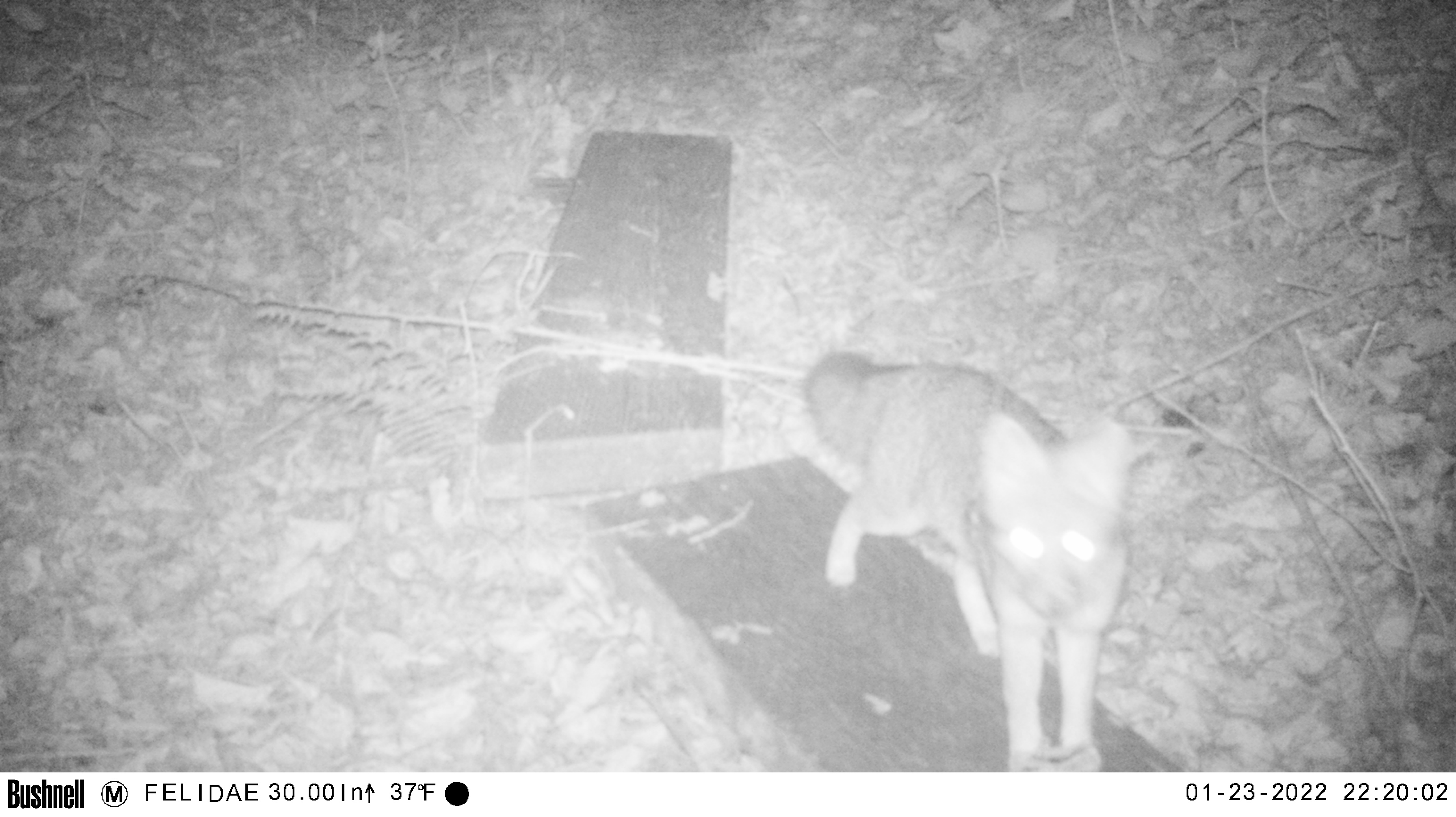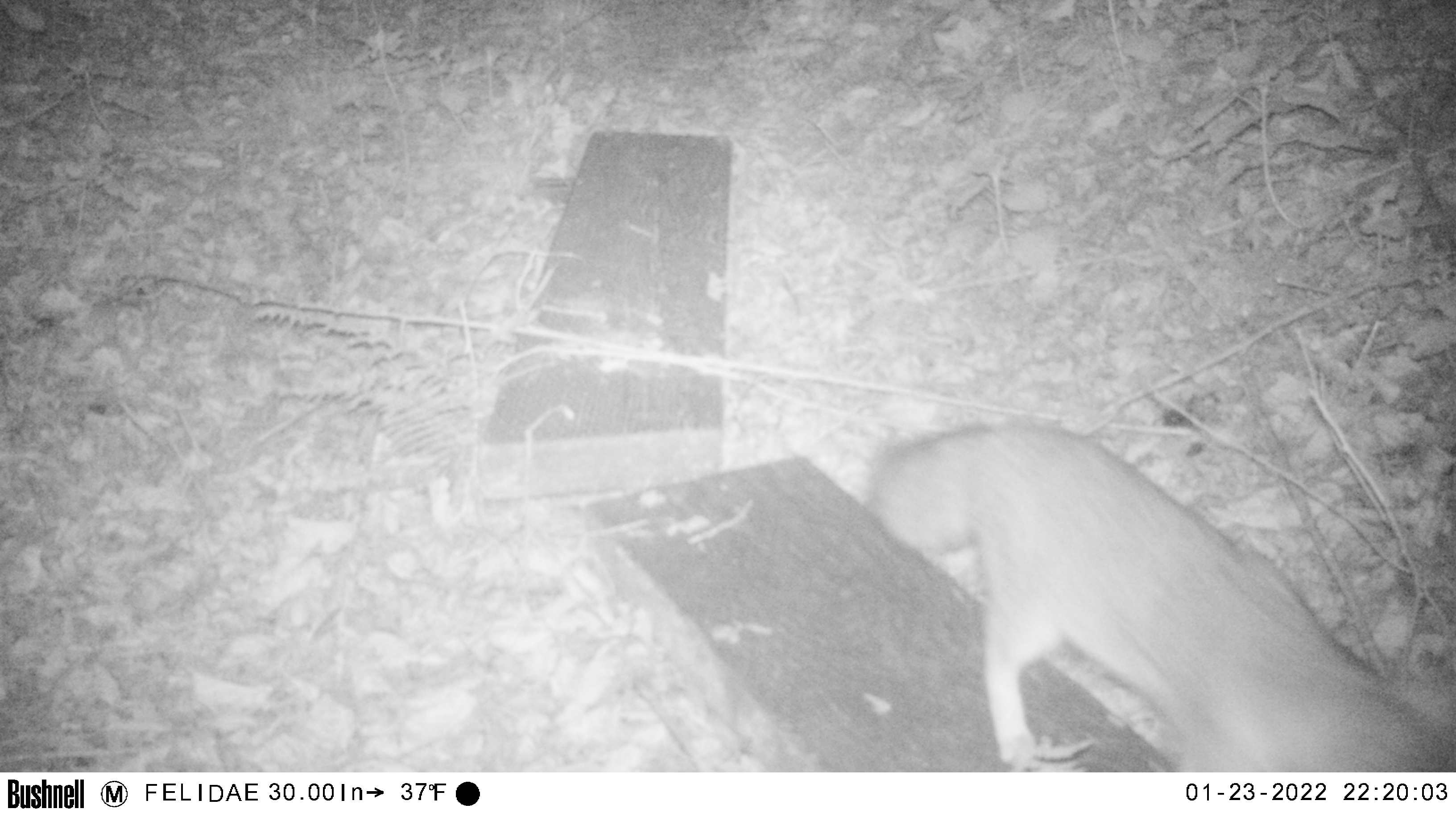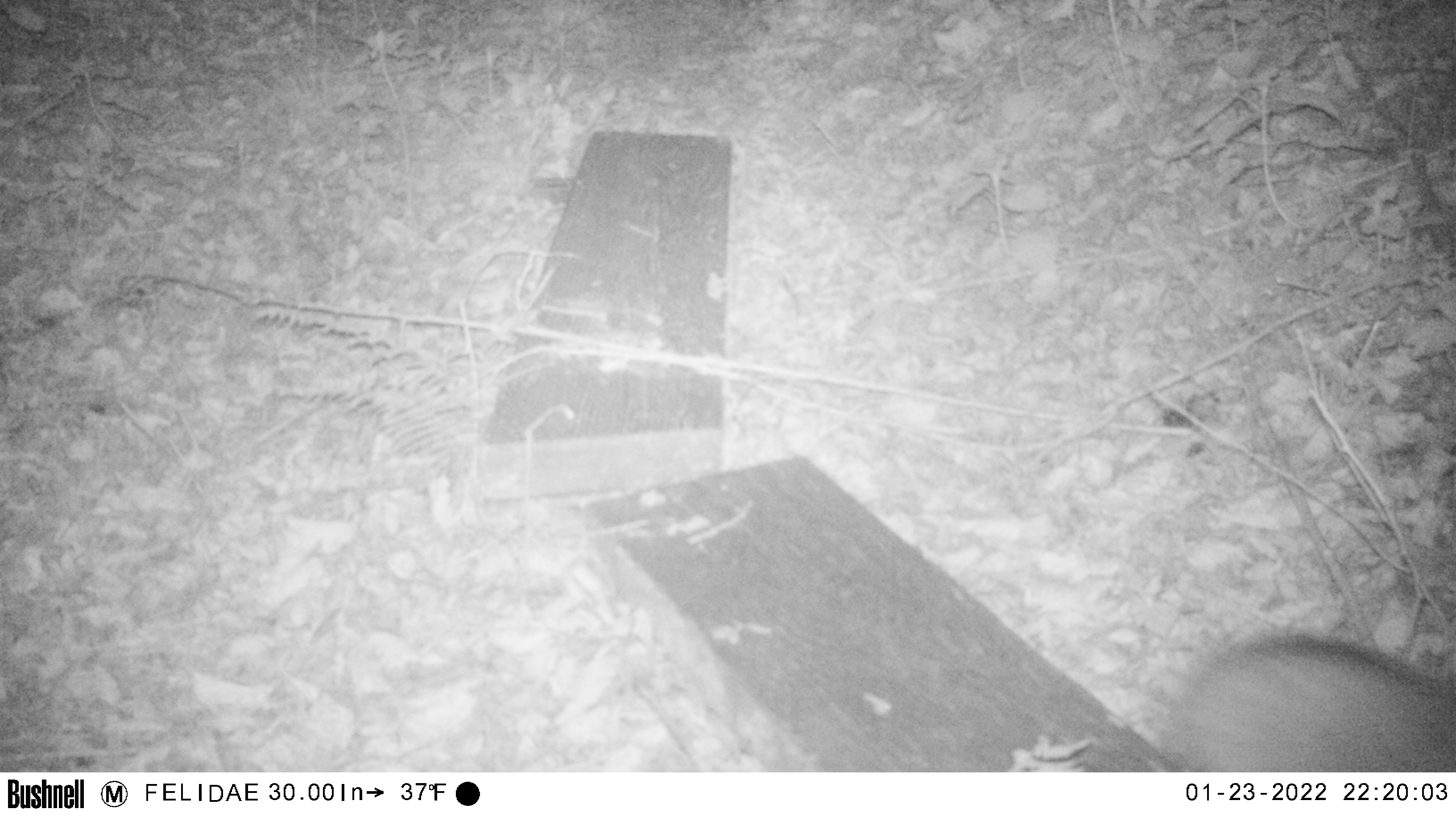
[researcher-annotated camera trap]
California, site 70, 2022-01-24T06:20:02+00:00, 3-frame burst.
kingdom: Animalia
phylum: Chordata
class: Mammalia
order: Carnivora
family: Canidae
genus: Urocyon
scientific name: Urocyon cinereoargenteus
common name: gray fox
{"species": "gray fox (Urocyon cinereoargenteus)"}